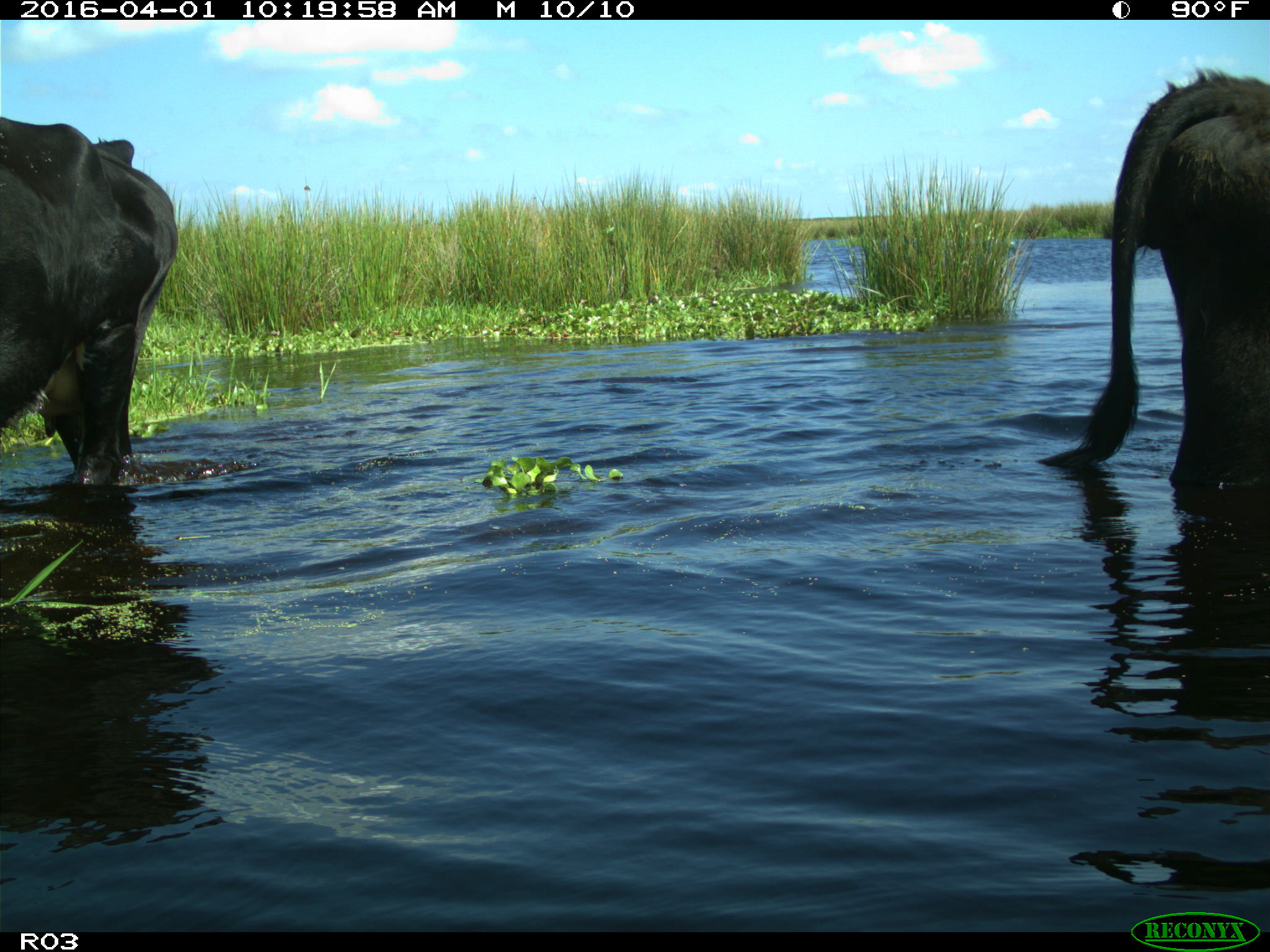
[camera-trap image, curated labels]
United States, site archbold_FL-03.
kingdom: Animalia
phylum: Chordata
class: Mammalia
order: Artiodactyla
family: Bovidae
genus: Bos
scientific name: Bos taurus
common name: domestic cow